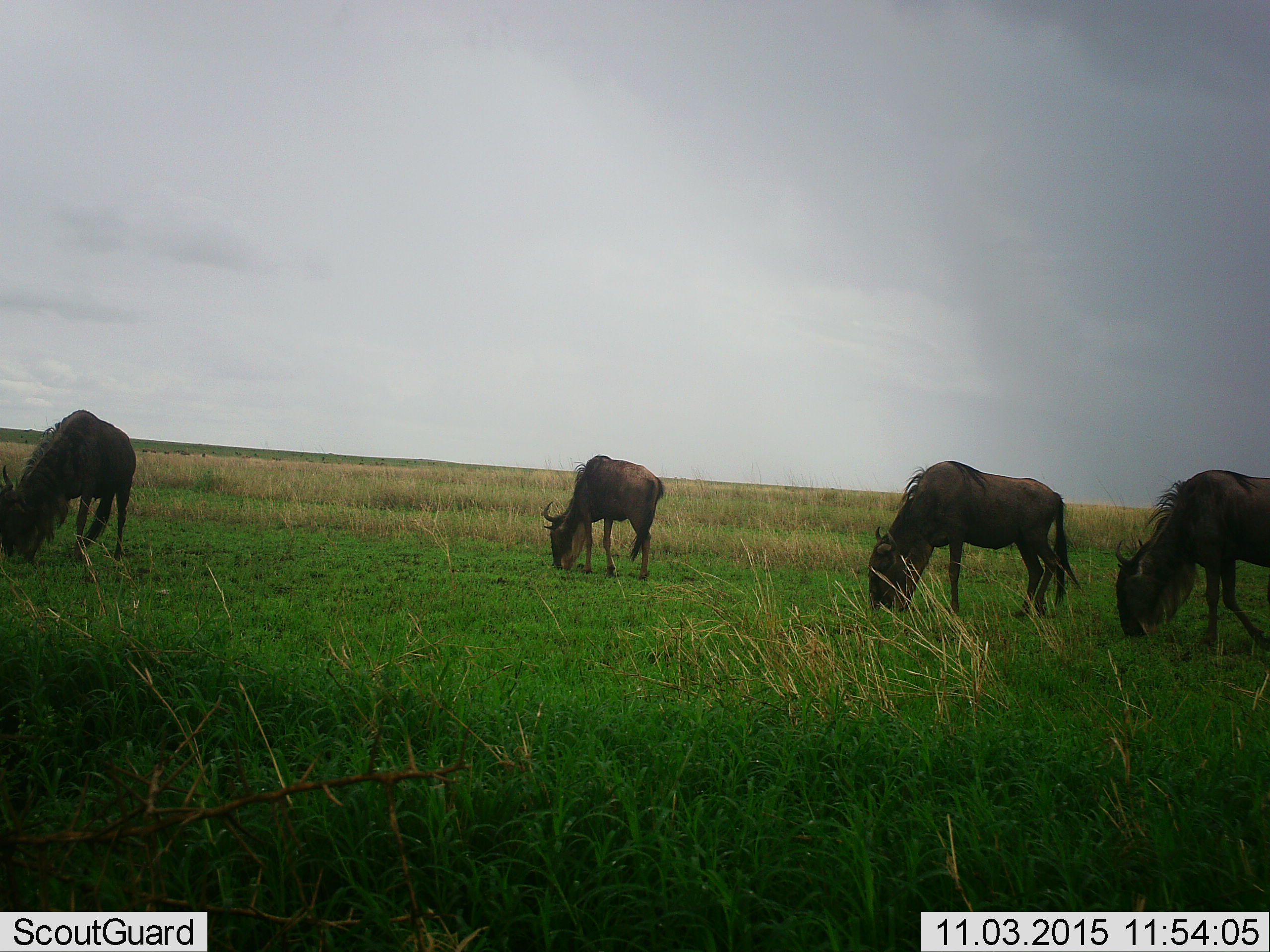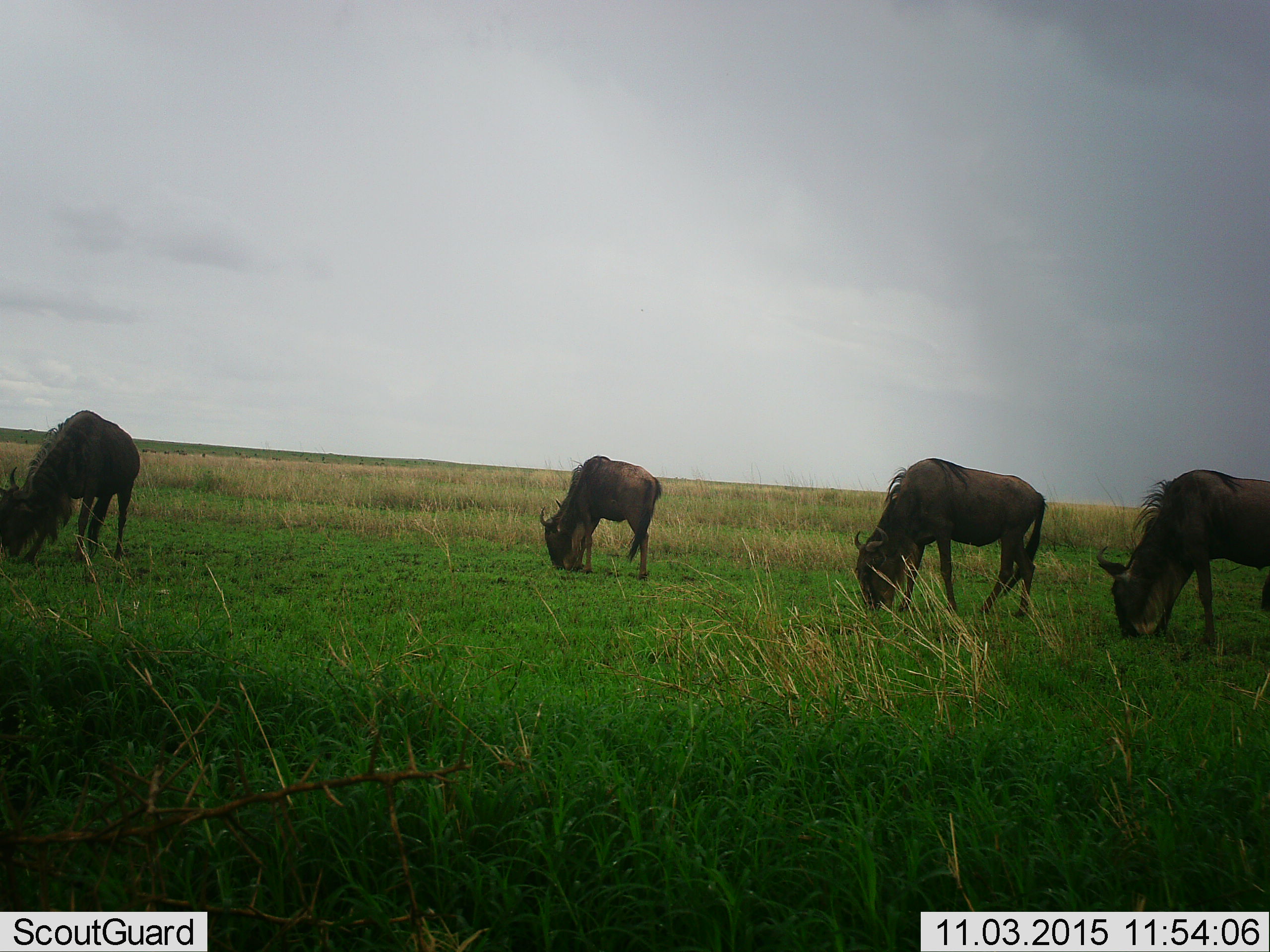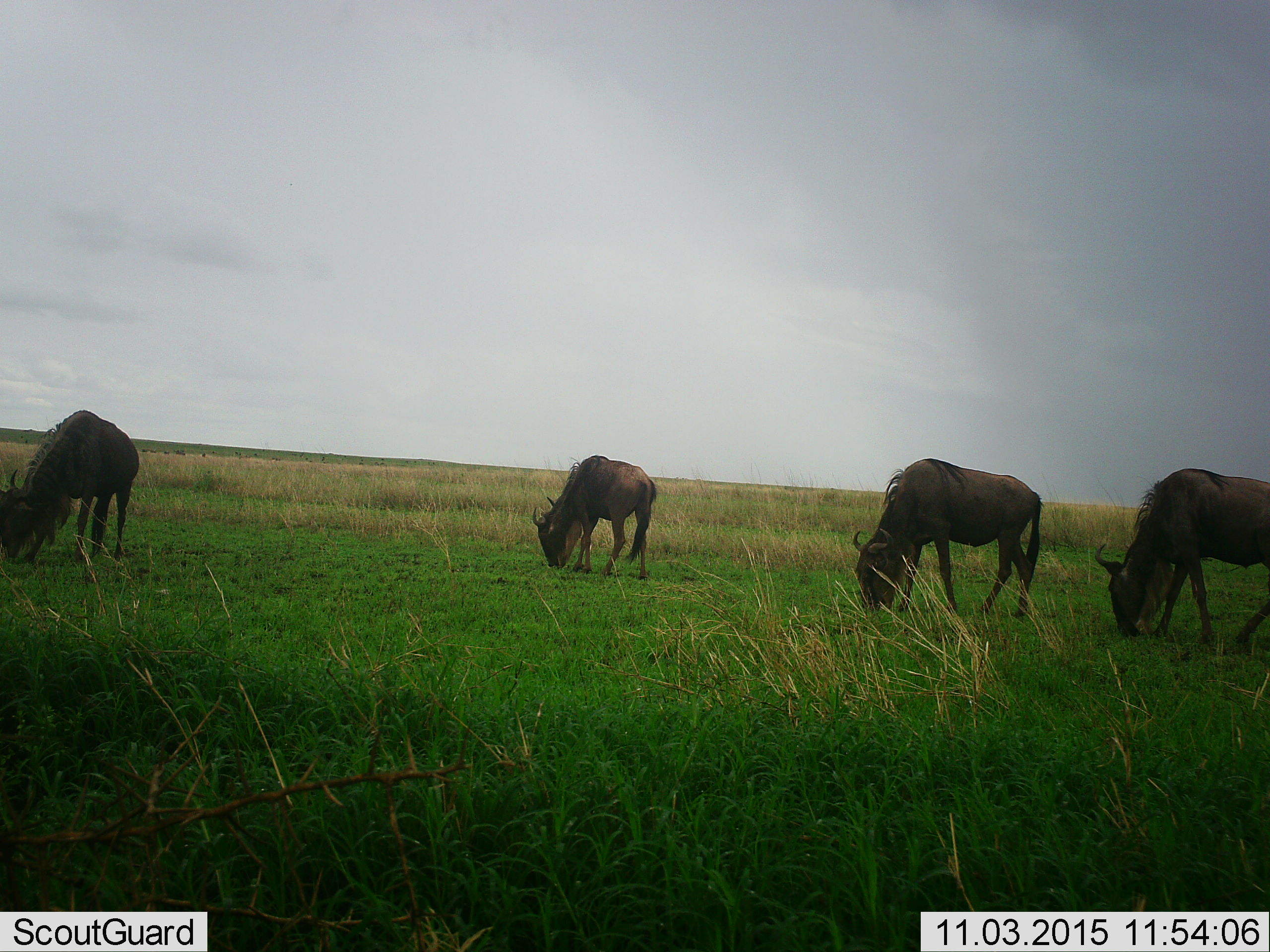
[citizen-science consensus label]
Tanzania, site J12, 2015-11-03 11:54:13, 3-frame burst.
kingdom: Animalia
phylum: Chordata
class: Mammalia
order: Artiodactyla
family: Bovidae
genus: Connochaetes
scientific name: Connochaetes taurinus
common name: blue wildebeest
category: wildebeest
Wildebeest (blue wildebeest) (Connochaetes taurinus), count 4. Behavior (volunteer vote fractions): standing 25%, resting 0%, moving 38%, interacting 0%. Young present (vote fraction): 0%. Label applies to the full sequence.